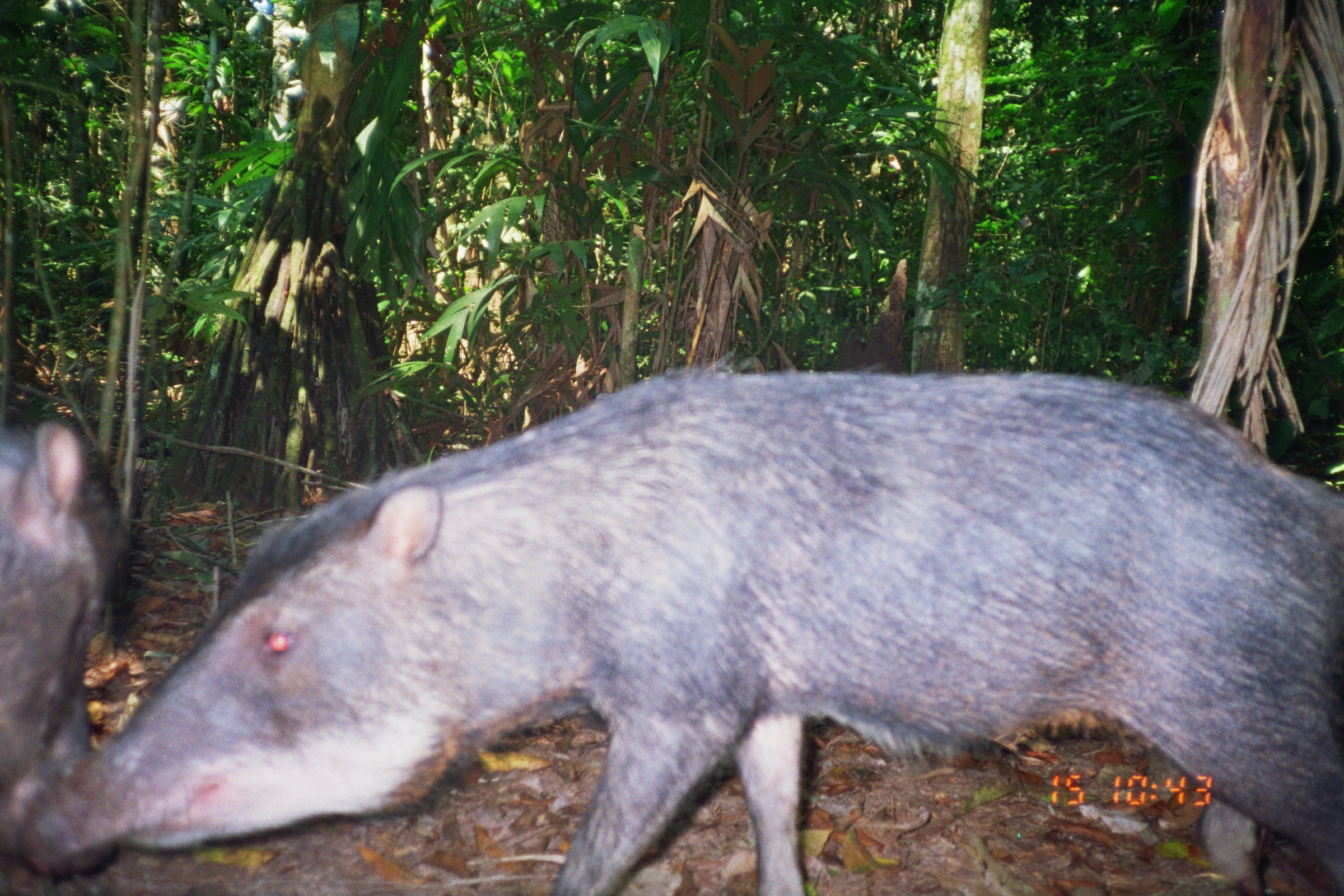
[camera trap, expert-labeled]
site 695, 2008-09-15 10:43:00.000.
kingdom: Animalia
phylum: Chordata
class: Mammalia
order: Artiodactyla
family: Tayassuidae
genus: Tayassu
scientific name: Tayassu pecari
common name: white-lipped peccary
Tayassu pecari (white-lipped peccary).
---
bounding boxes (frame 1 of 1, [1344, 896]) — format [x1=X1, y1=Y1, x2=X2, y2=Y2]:
tayassu pecari: [x1=17, y1=348, x2=1343, y2=896]; [x1=0, y1=410, x2=125, y2=884]